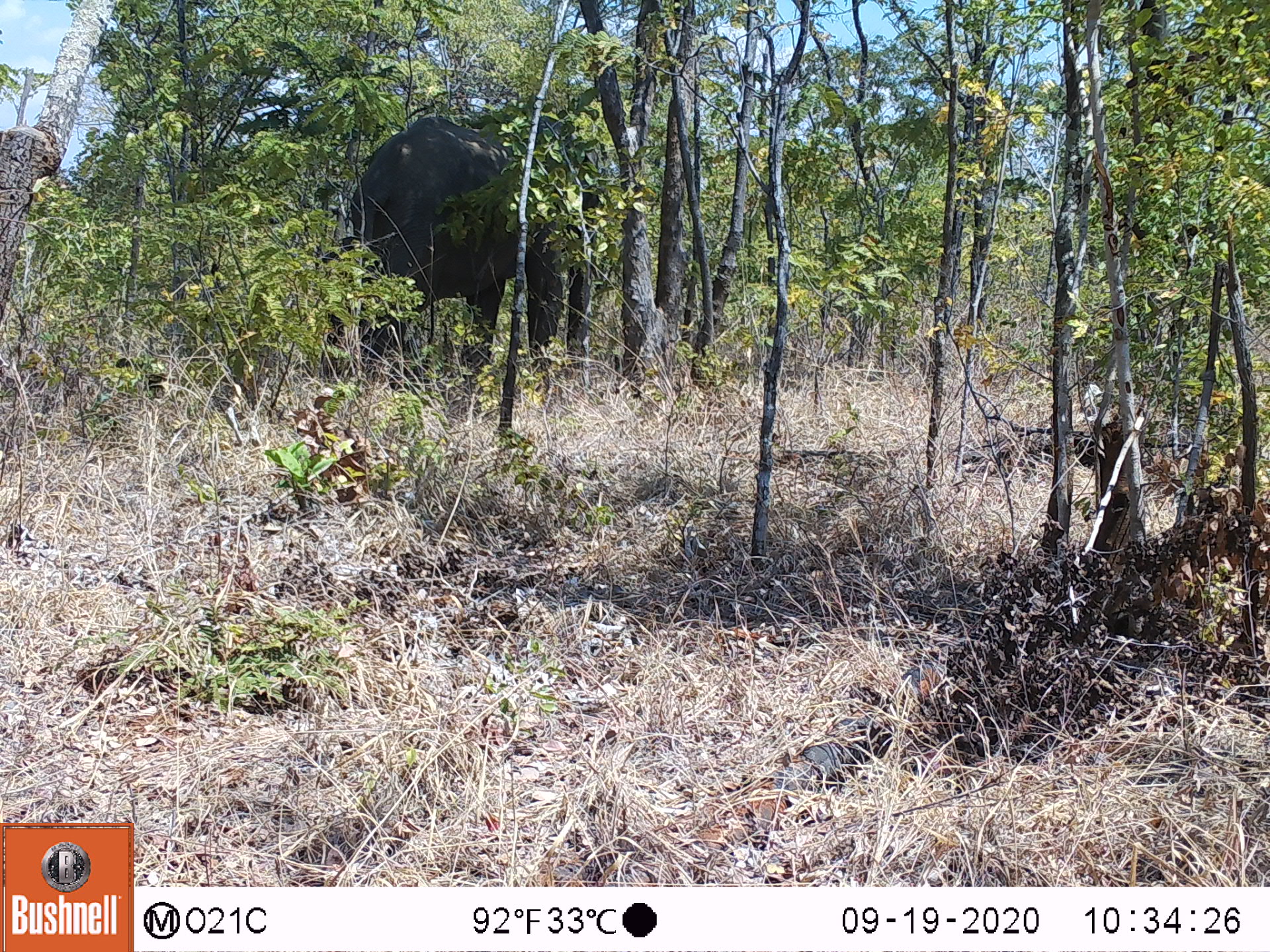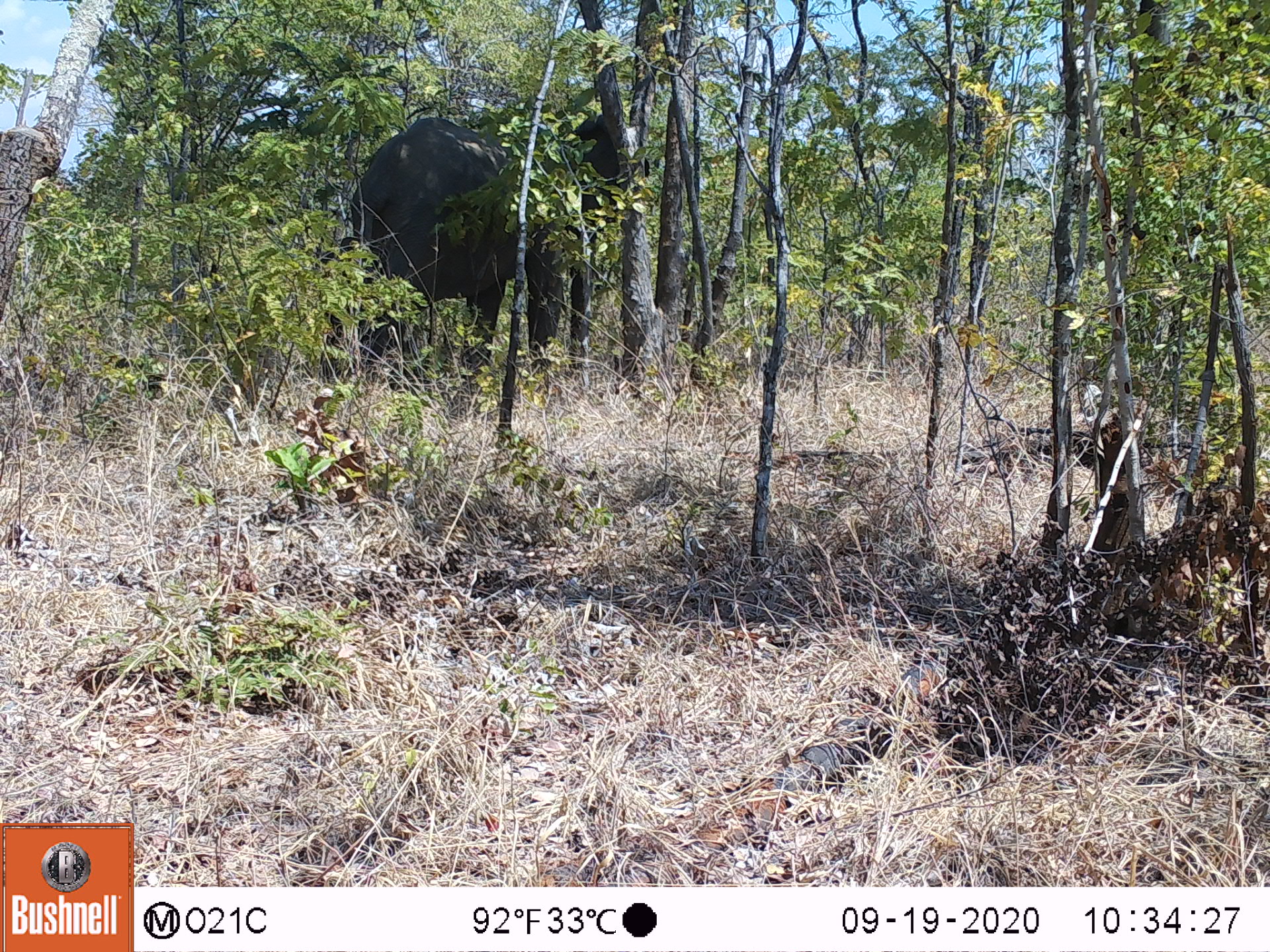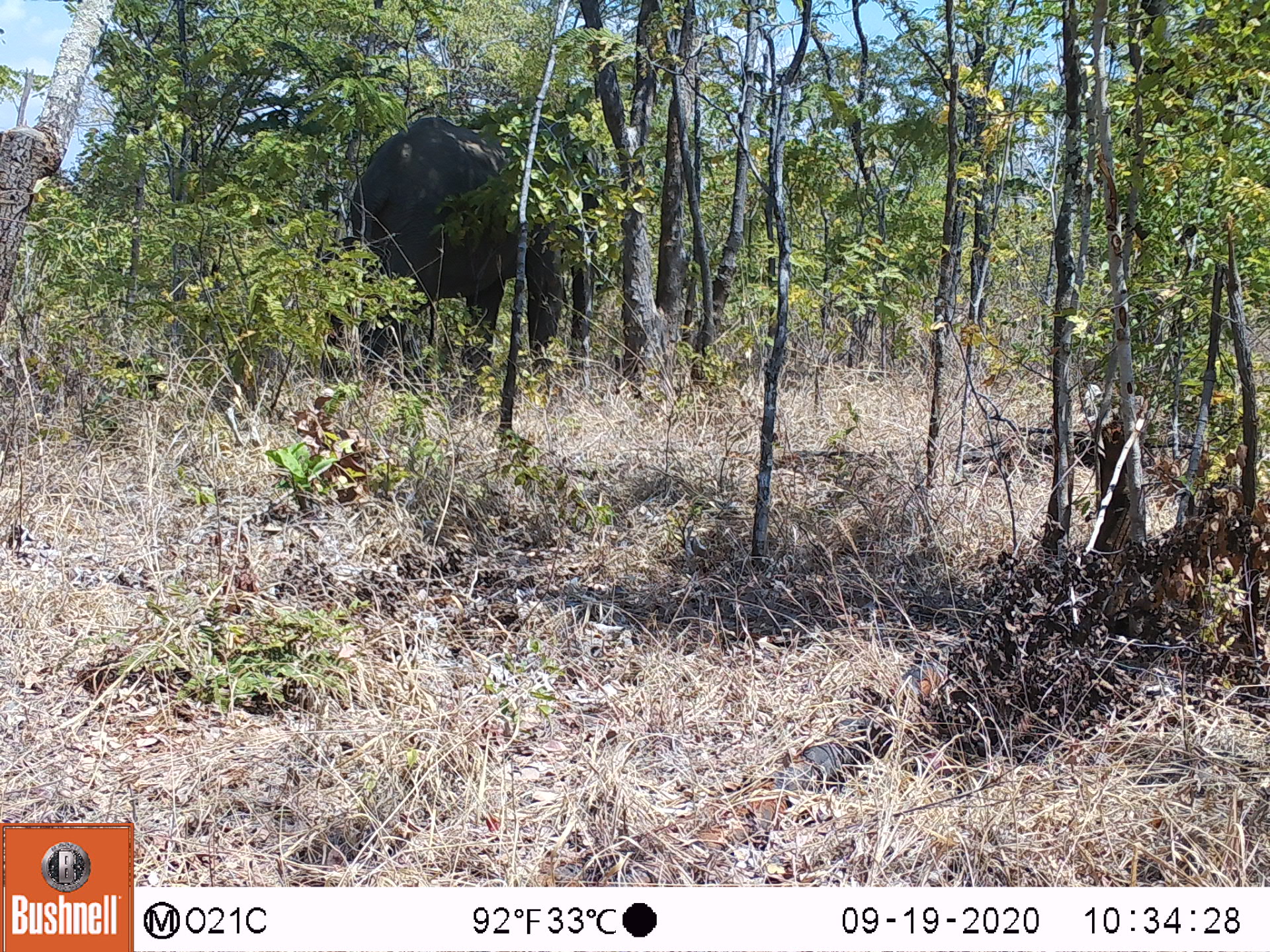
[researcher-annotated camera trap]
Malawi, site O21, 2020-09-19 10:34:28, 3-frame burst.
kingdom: Animalia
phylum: Chordata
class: Mammalia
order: Proboscidea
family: Elephantidae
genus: Loxodonta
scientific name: Loxodonta africana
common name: african savanna elephant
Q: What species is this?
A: African savanna elephant (Loxodonta africana).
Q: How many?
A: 1.